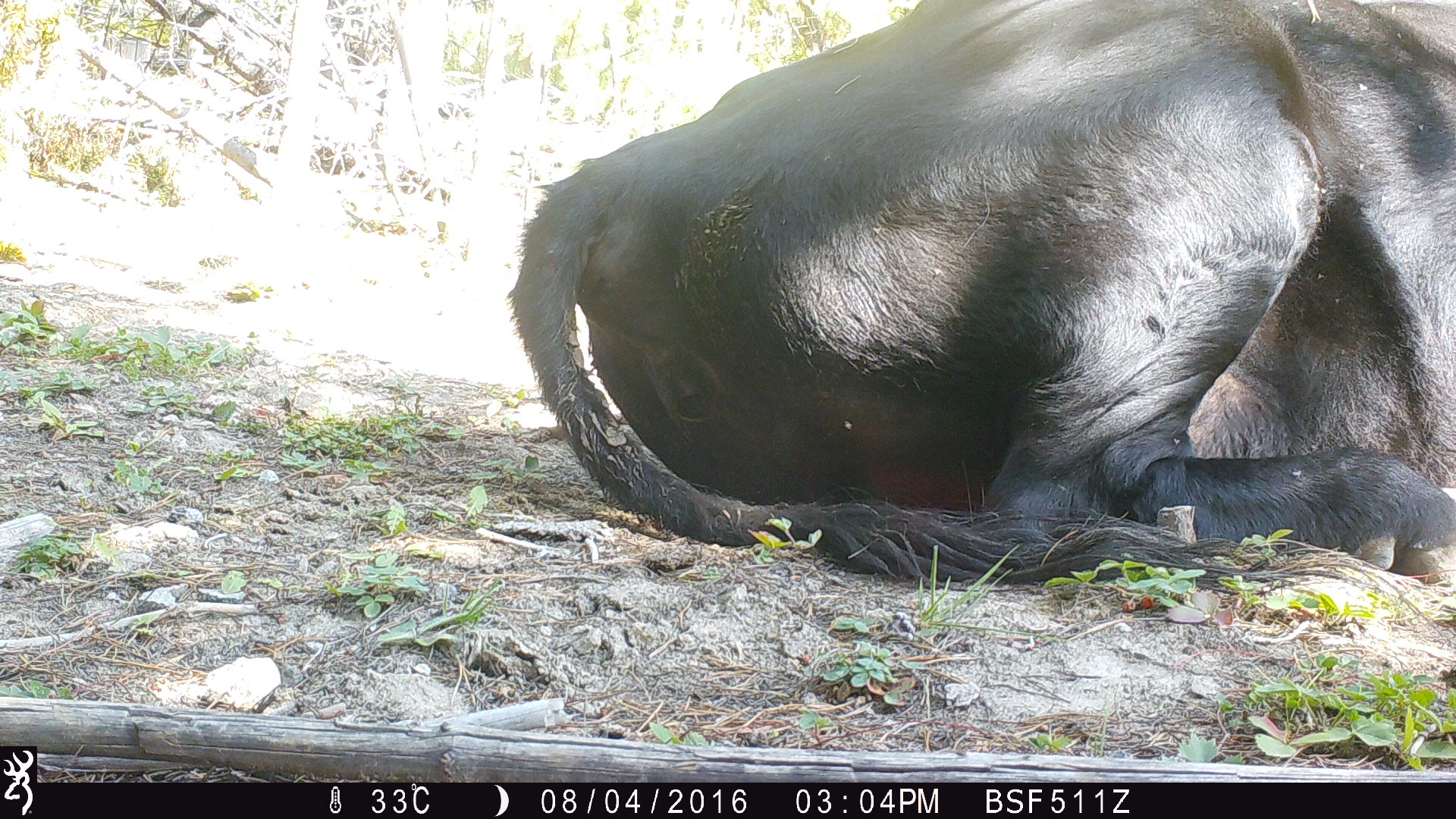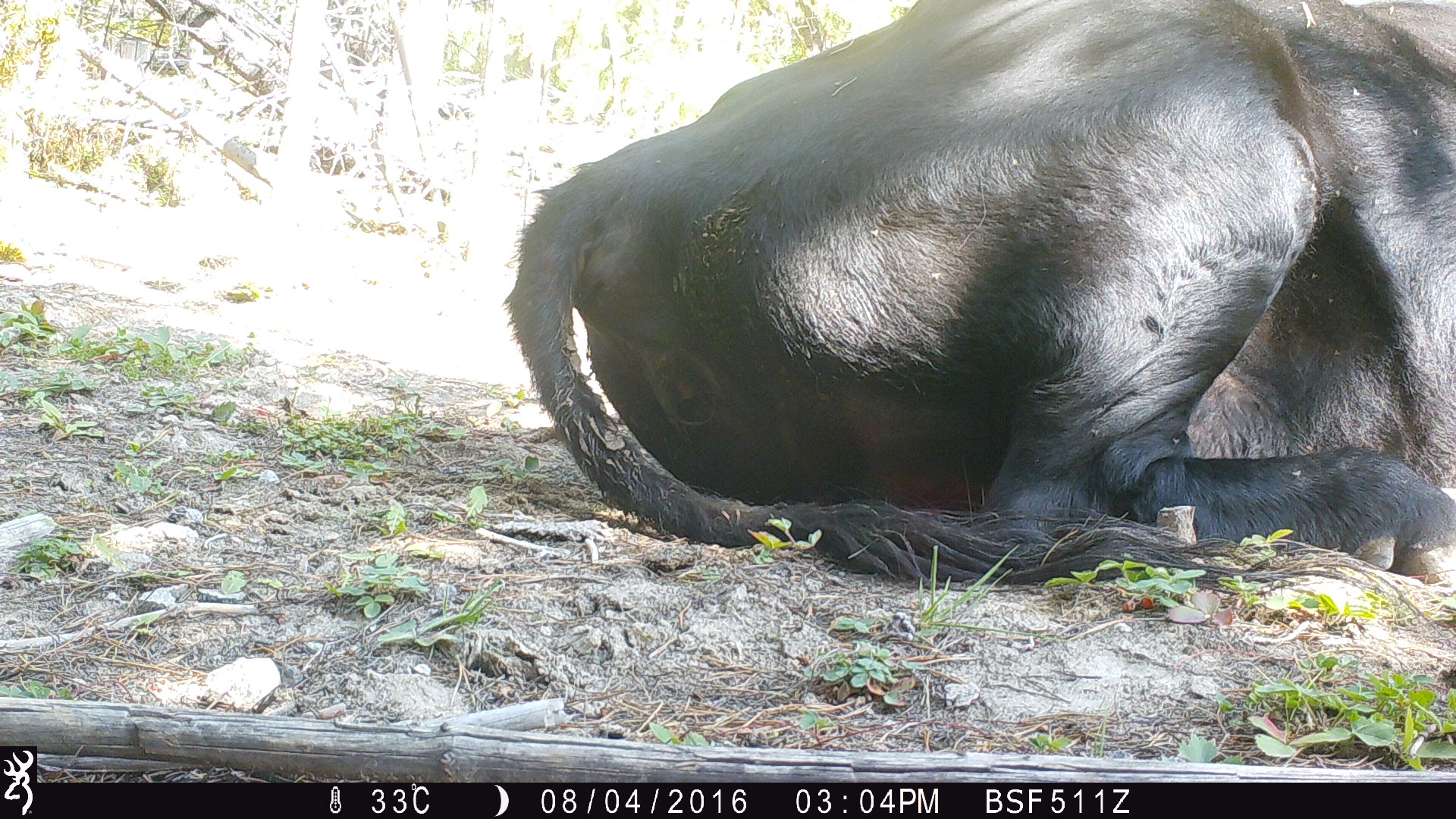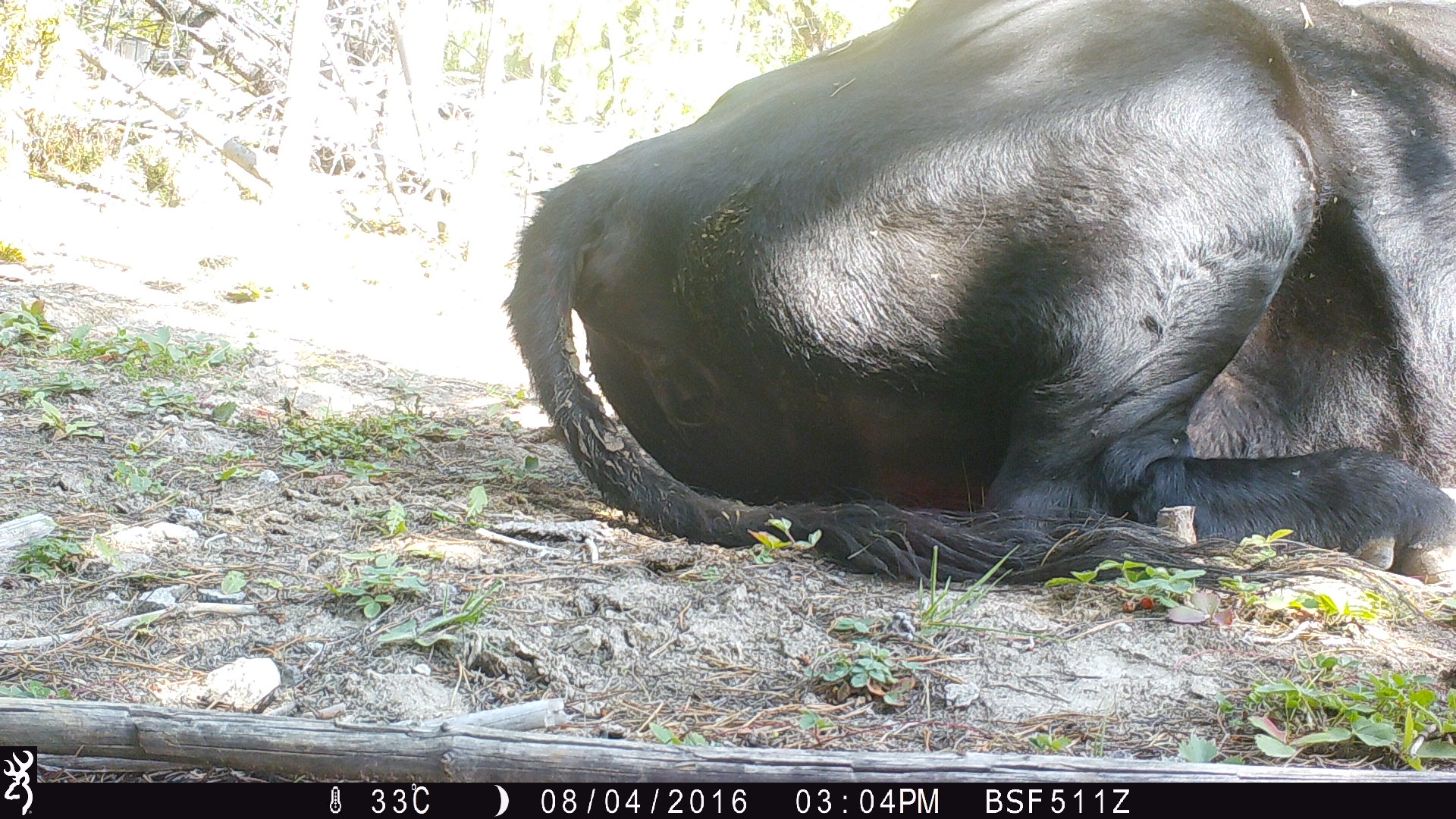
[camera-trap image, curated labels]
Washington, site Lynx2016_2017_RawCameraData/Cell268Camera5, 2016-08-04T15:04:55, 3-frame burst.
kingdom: Animalia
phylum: Chordata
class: Mammalia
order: Artiodactyla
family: Bovidae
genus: Bos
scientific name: Bos taurus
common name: domestic cattle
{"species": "domestic cattle (Bos taurus)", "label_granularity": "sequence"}